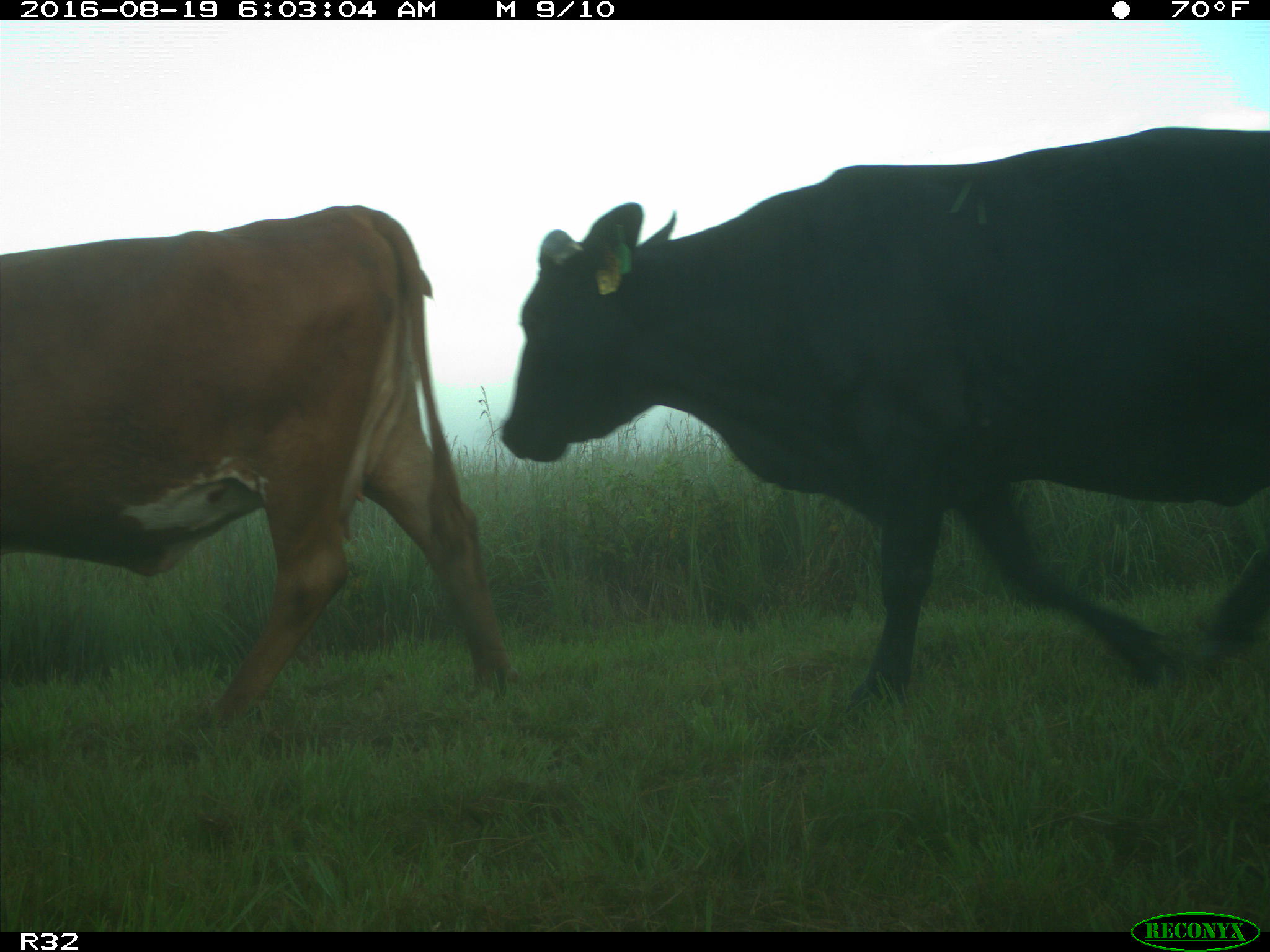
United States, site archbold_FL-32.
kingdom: Animalia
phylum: Chordata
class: Mammalia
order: Artiodactyla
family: Bovidae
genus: Bos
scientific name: Bos taurus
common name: domestic cow